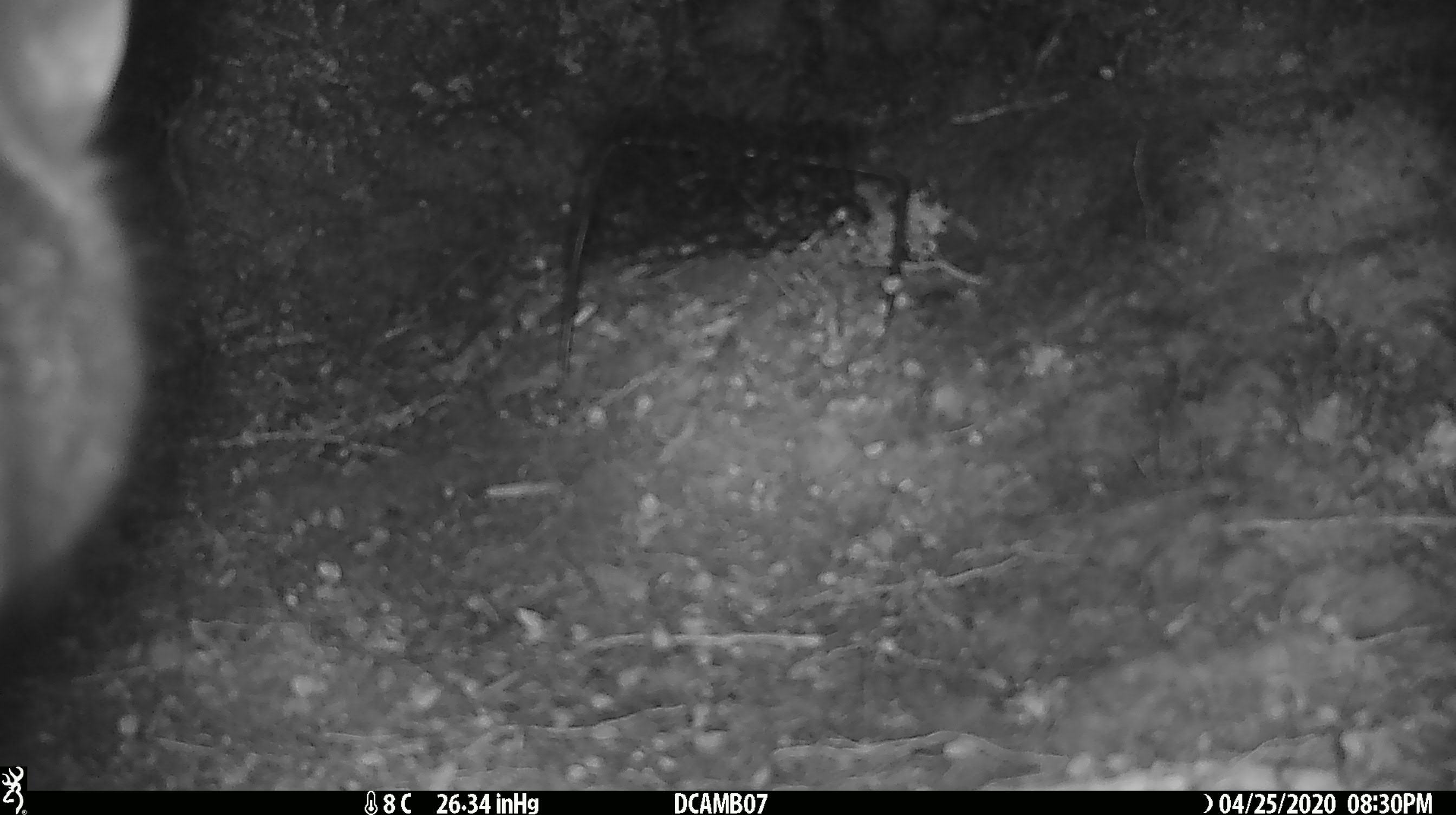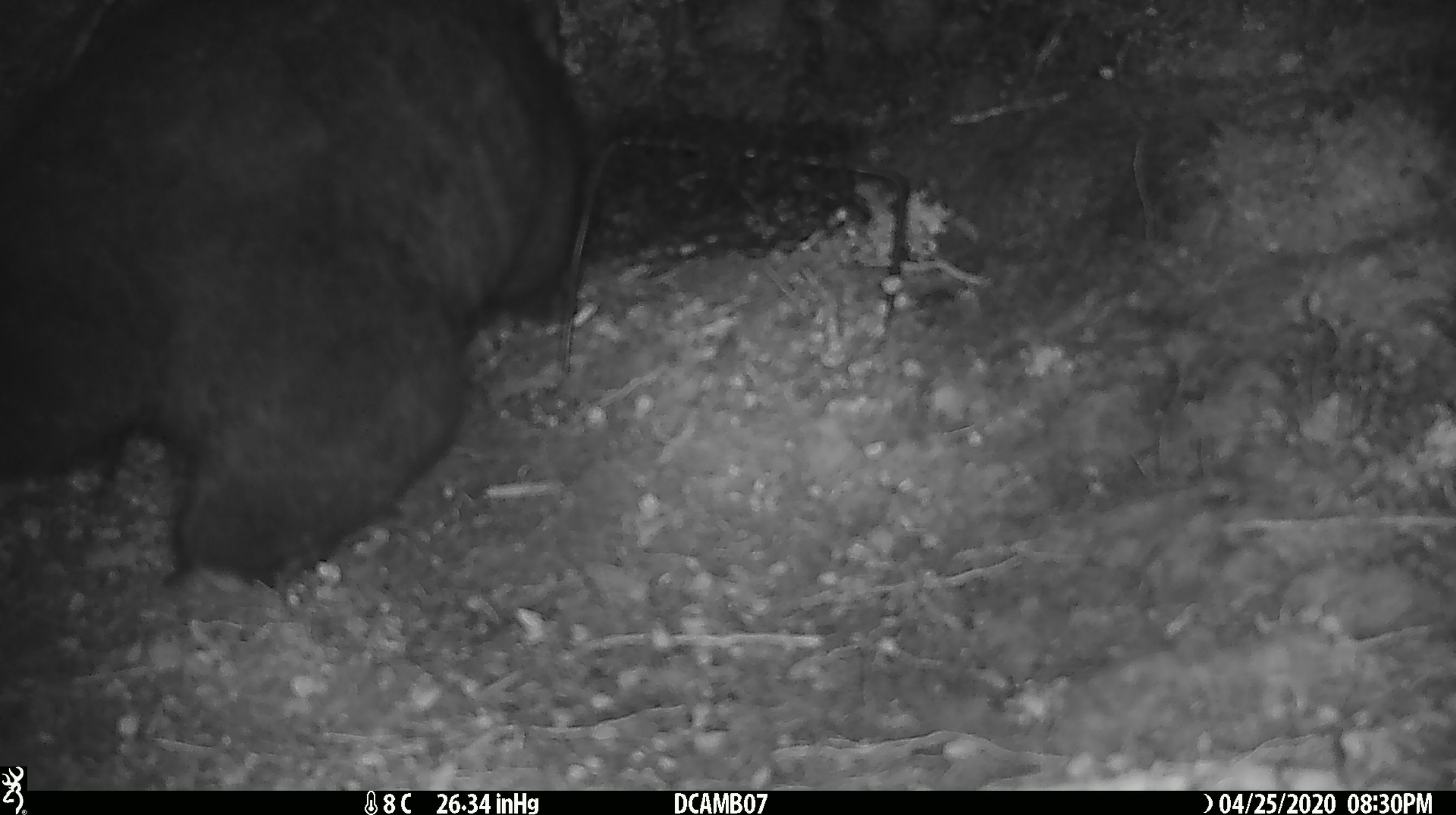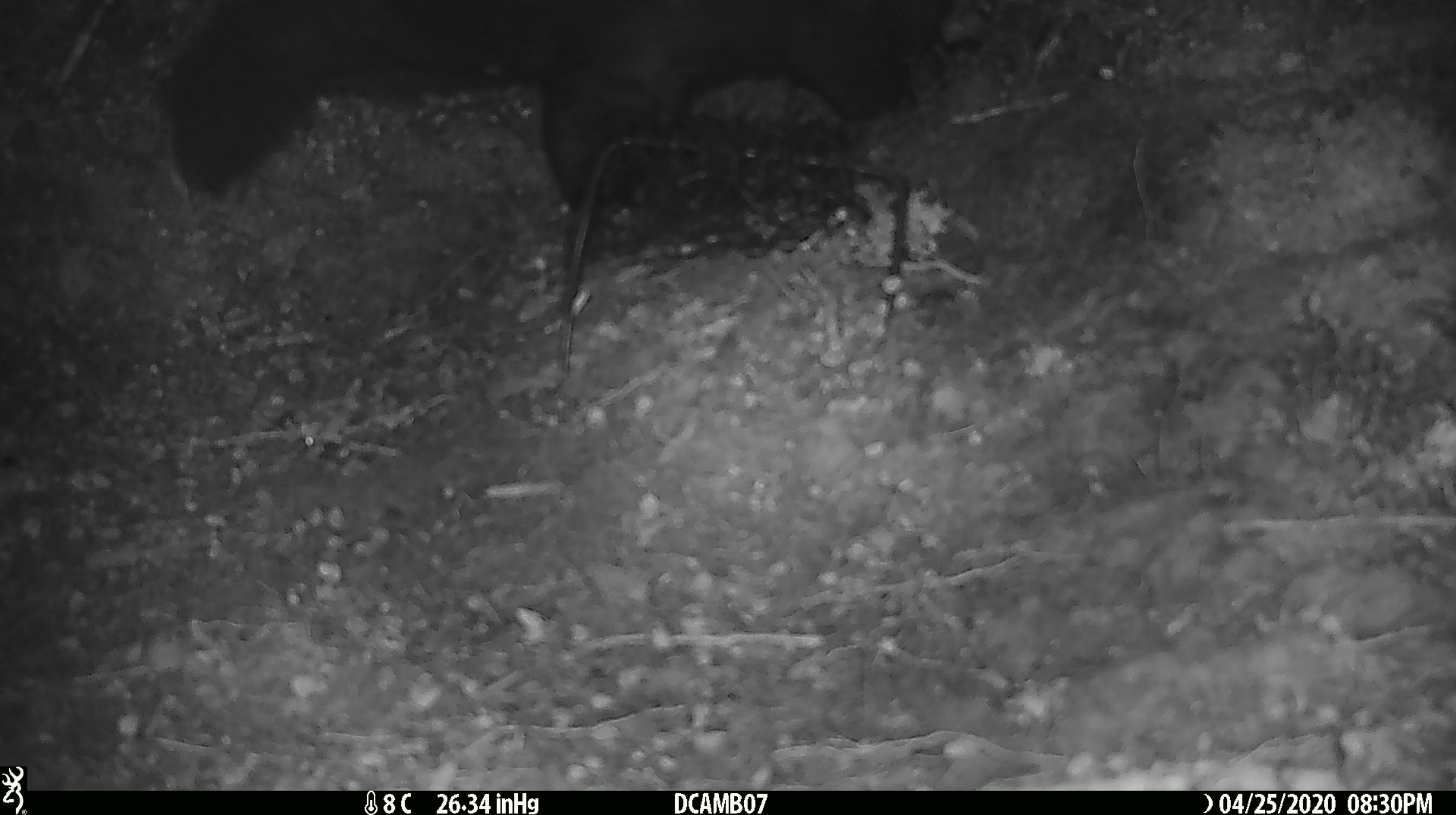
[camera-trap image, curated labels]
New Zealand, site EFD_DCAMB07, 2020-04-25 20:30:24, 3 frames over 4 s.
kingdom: Animalia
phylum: Chordata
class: Mammalia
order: Diprotodontia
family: Phalangeridae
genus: Trichosurus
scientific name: Trichosurus vulpecula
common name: common brushtail possum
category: possum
Possum (common brushtail possum) (Trichosurus vulpecula).